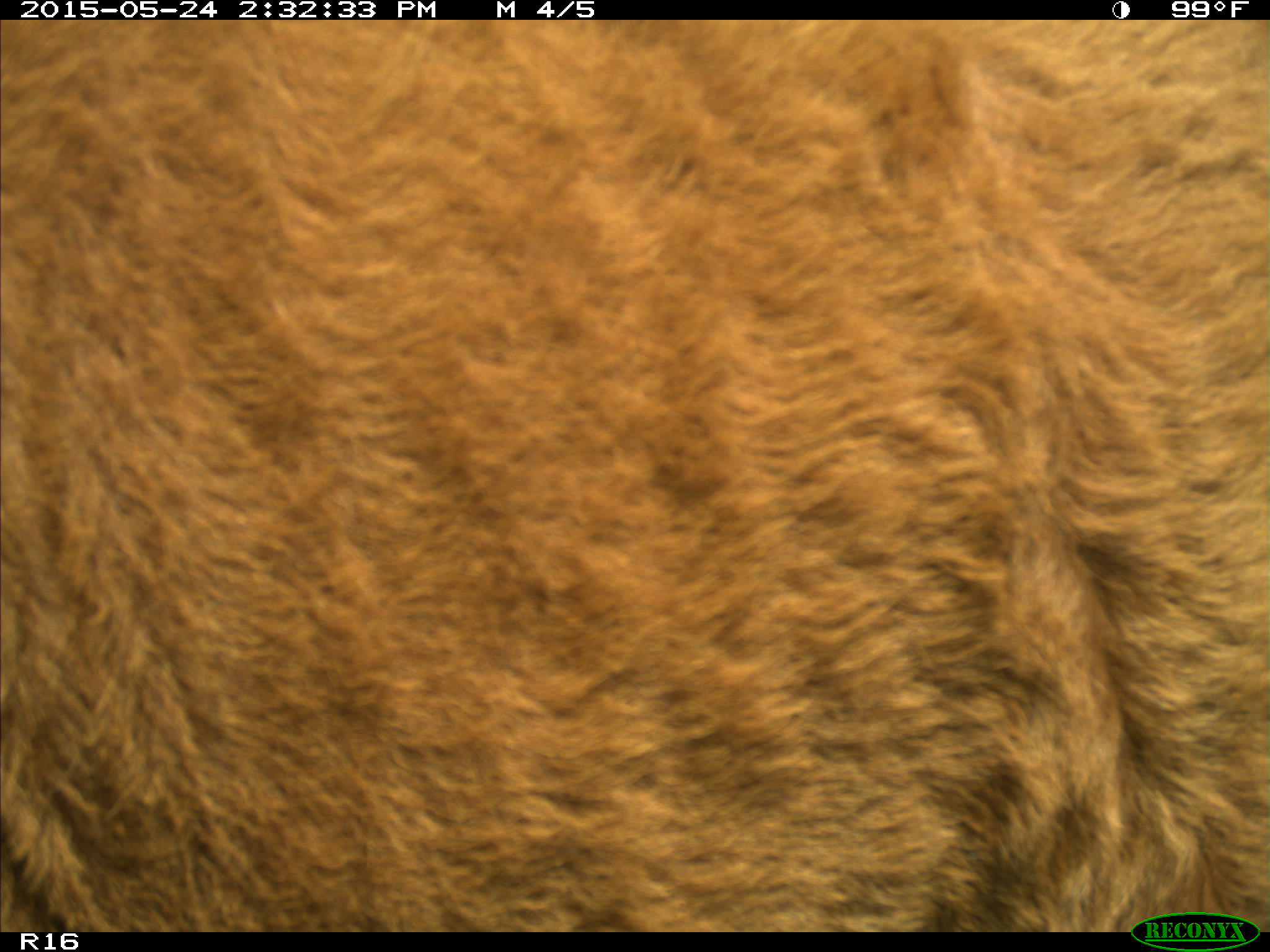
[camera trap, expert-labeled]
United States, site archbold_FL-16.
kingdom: Animalia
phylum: Chordata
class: Mammalia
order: Artiodactyla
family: Bovidae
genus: Bos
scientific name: Bos taurus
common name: domestic cow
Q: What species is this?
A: Bos taurus (domestic cow).